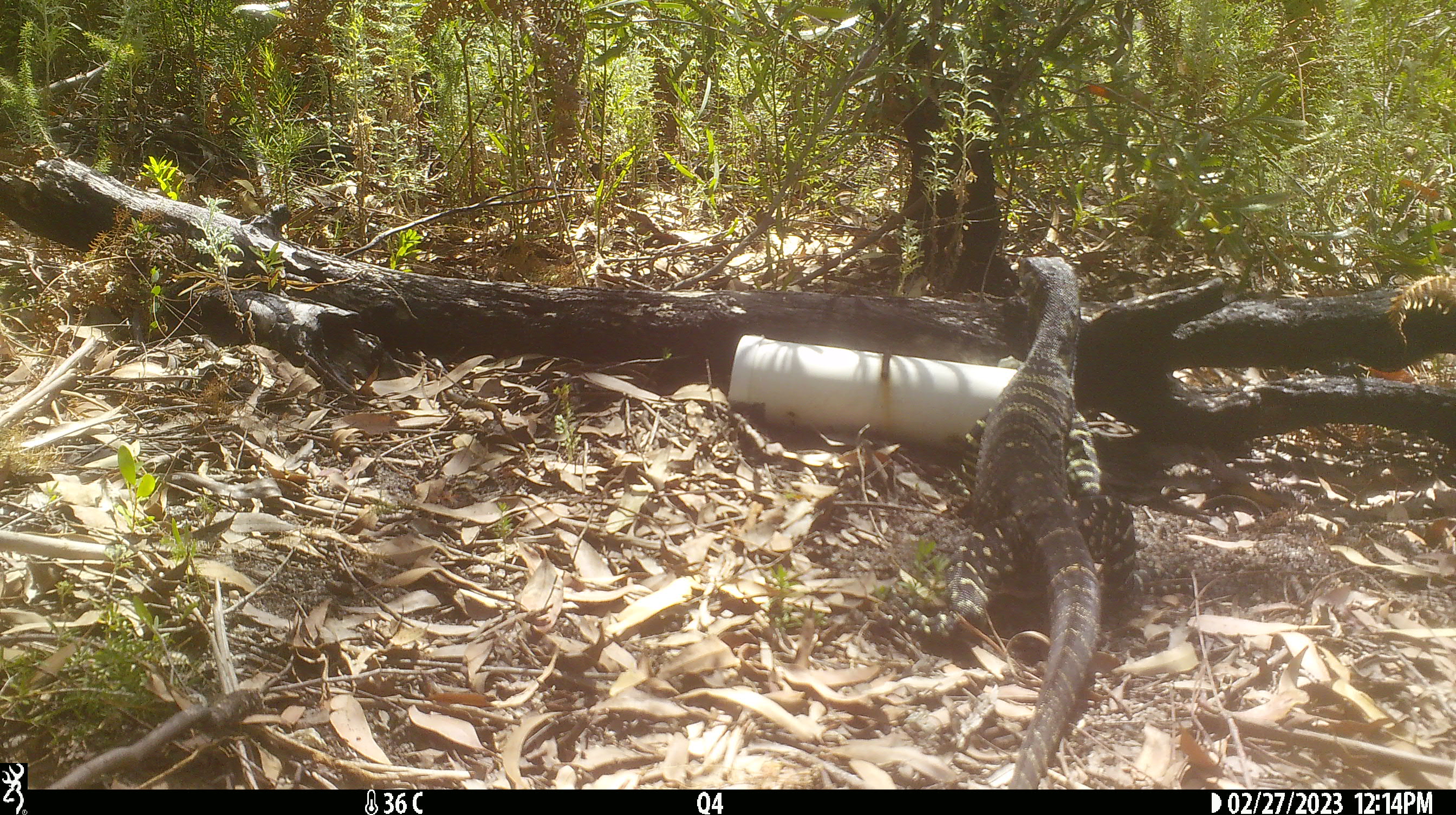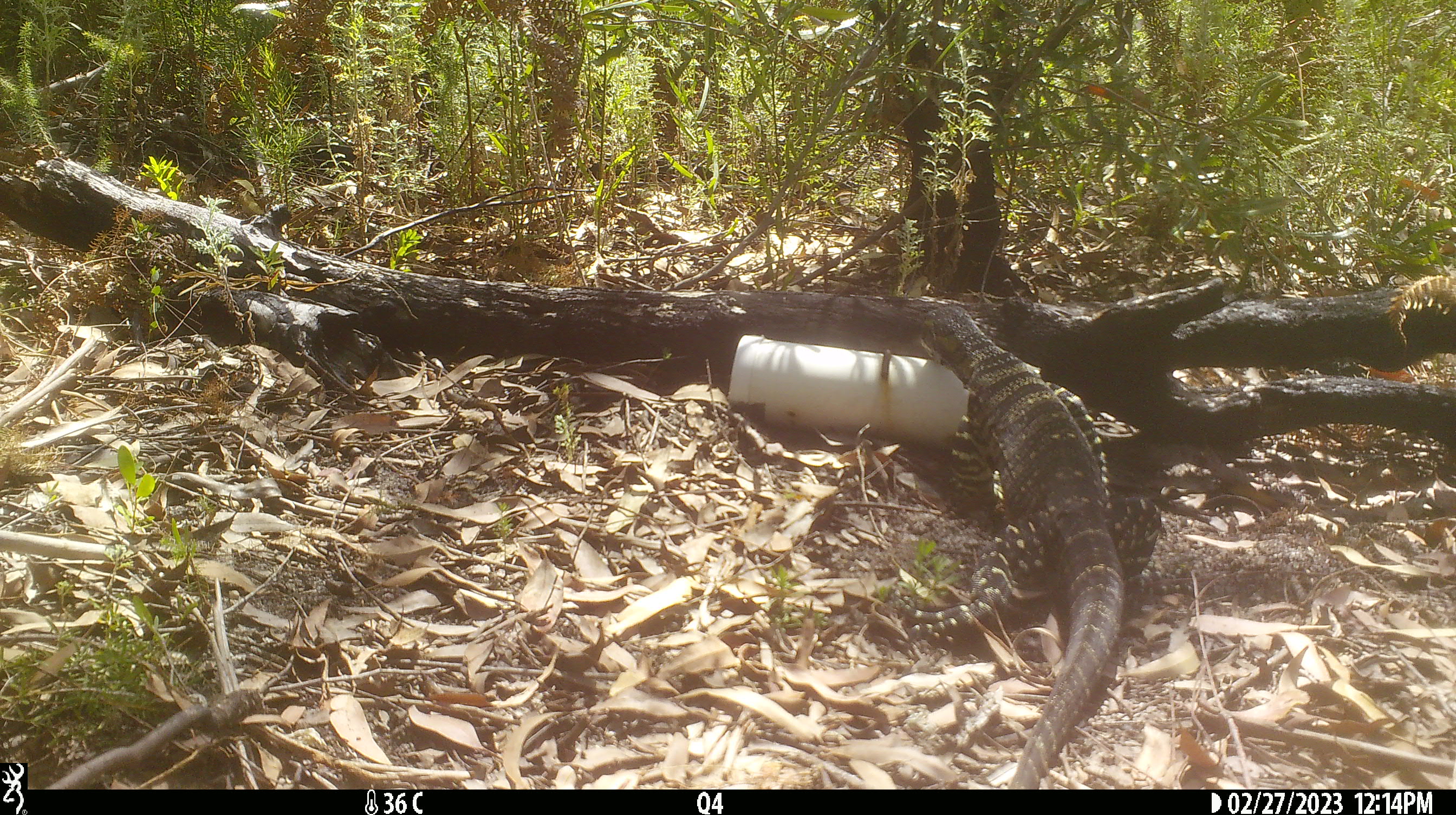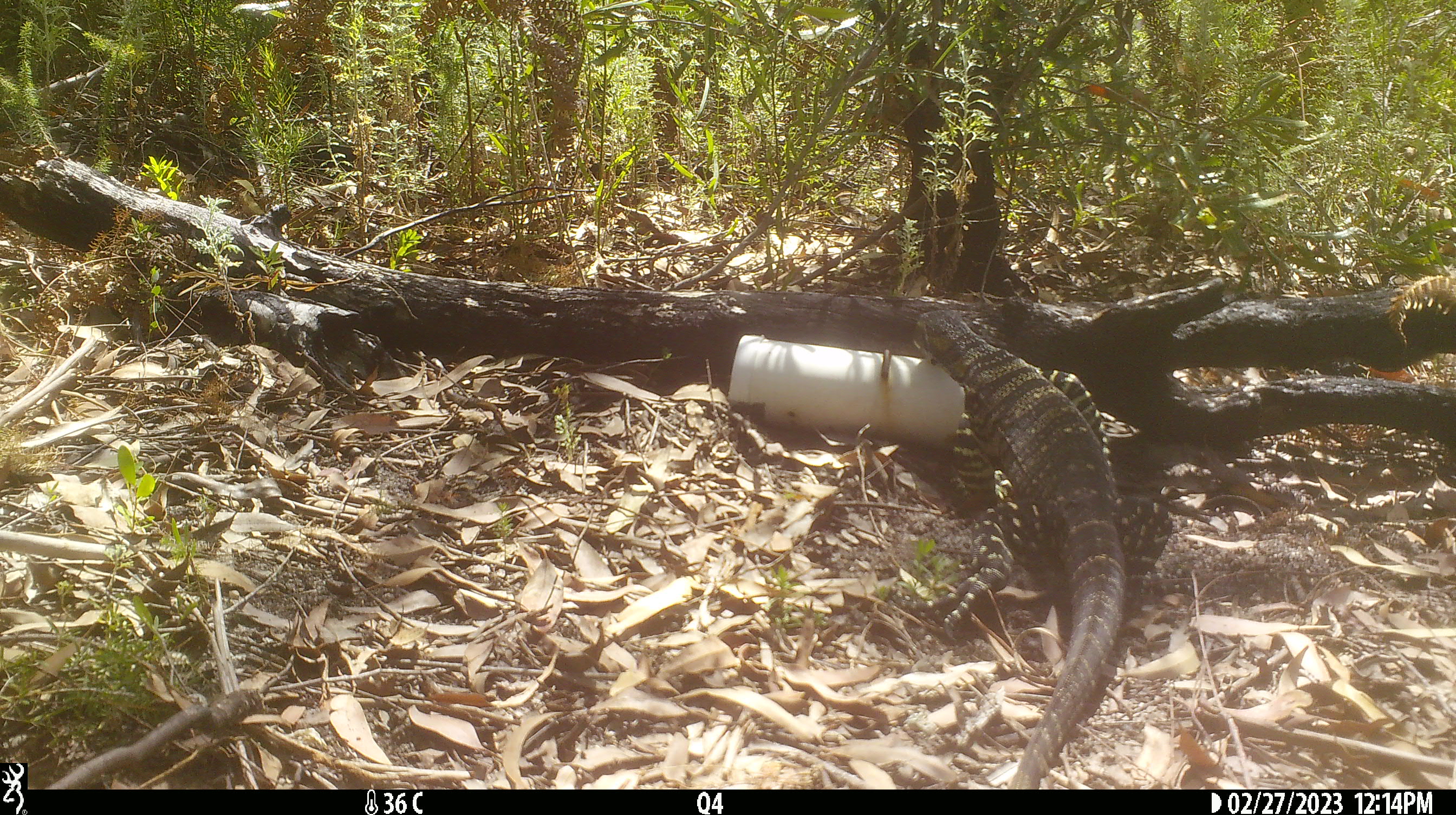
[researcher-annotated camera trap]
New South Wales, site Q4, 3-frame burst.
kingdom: Animalia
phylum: Chordata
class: Reptilia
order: Squamata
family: Varanidae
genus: Varanus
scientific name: Varanus varius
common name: lace monitor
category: goanna